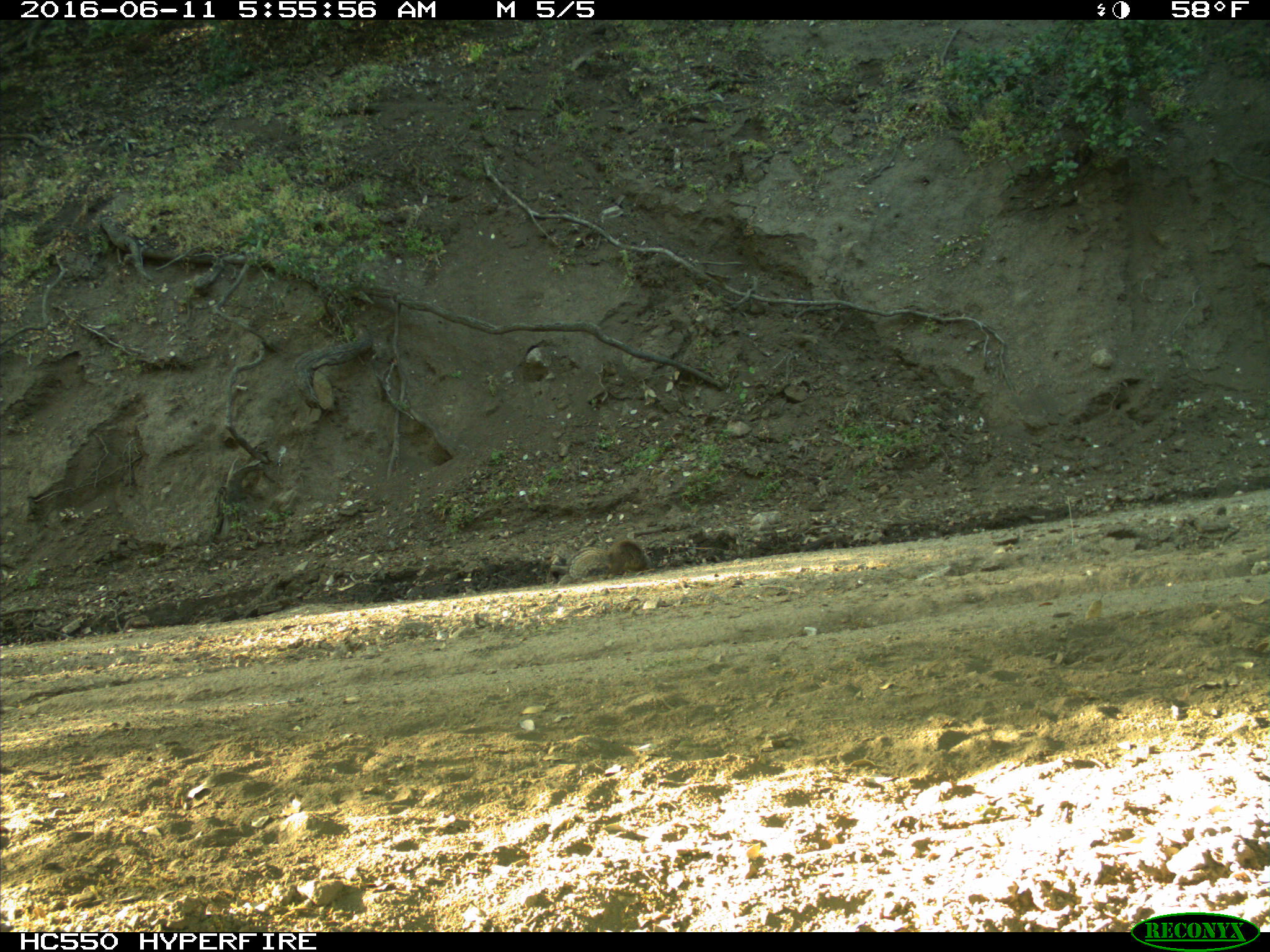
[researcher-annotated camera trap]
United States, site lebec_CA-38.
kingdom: Animalia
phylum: Chordata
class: Mammalia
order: Rodentia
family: Sciuridae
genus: Otospermophilus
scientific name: Otospermophilus beecheyi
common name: california ground squirrel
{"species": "Otospermophilus beecheyi (california ground squirrel)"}